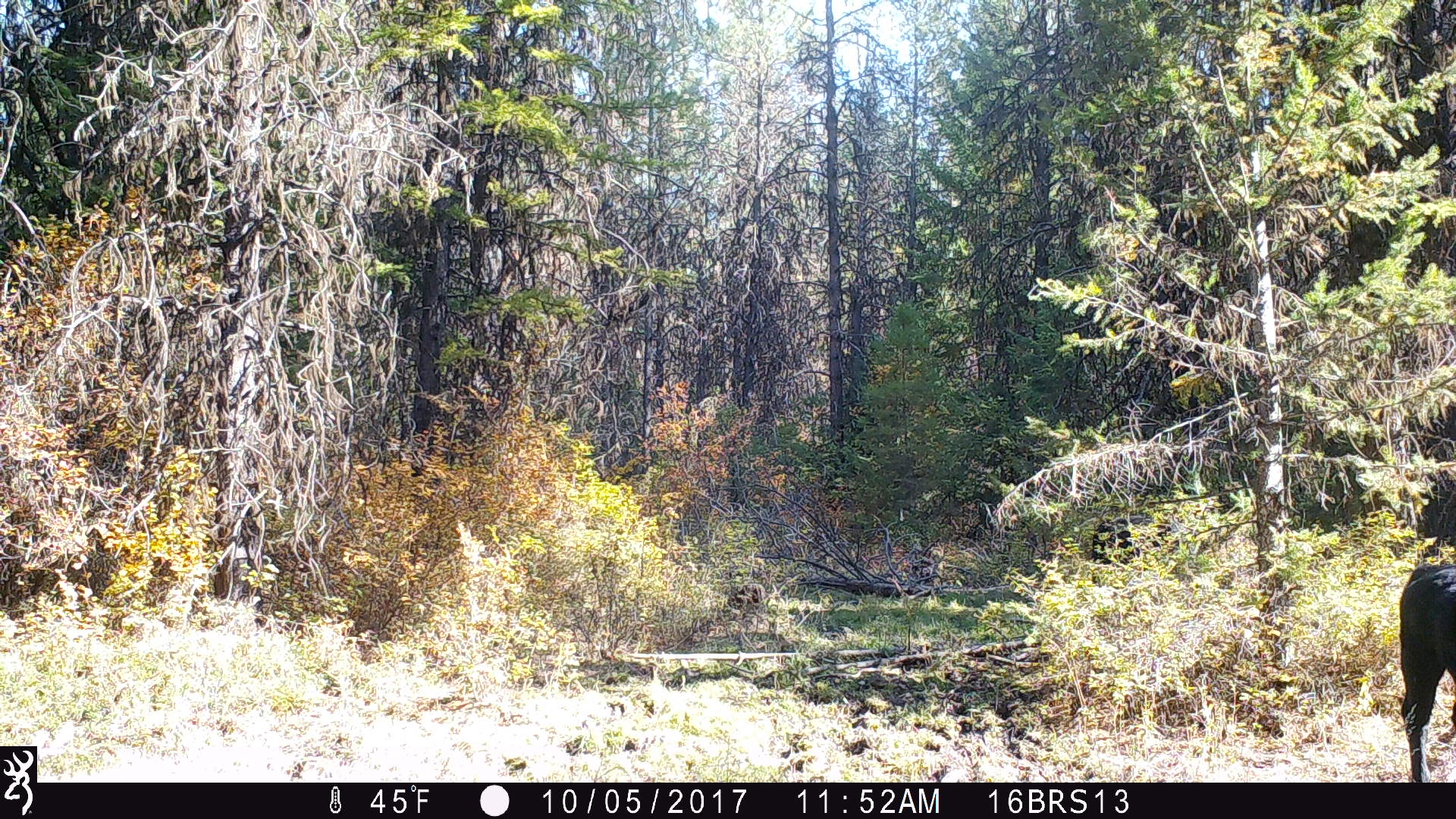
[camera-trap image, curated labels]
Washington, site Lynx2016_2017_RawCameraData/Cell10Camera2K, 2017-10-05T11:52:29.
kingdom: Animalia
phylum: Chordata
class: Mammalia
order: Artiodactyla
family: Bovidae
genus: Bos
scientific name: Bos taurus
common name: domestic cattle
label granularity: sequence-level